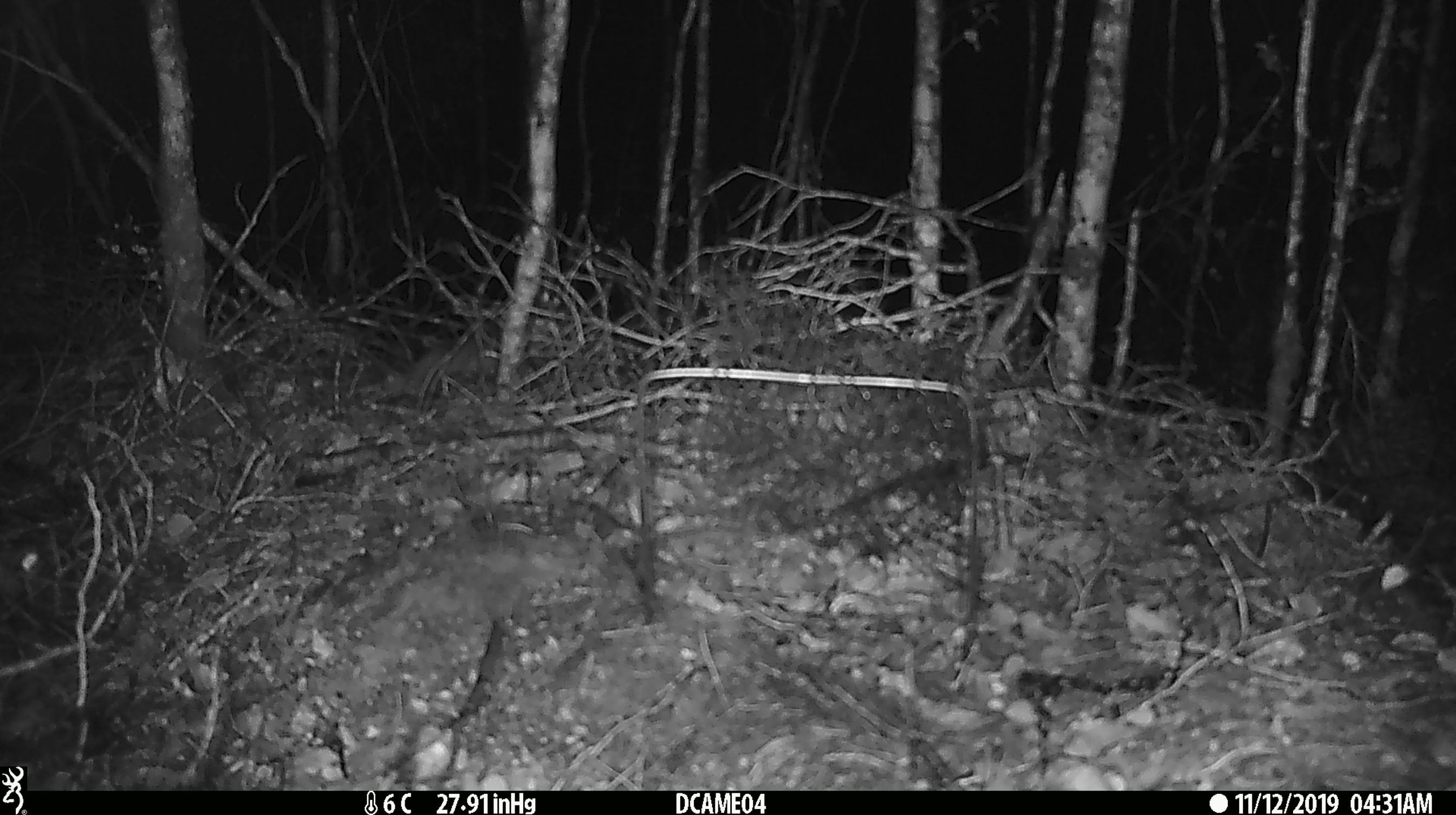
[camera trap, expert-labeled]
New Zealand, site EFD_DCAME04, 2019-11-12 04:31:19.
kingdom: Animalia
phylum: Chordata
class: Mammalia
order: Rodentia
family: Muridae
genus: Mus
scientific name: Mus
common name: mouse